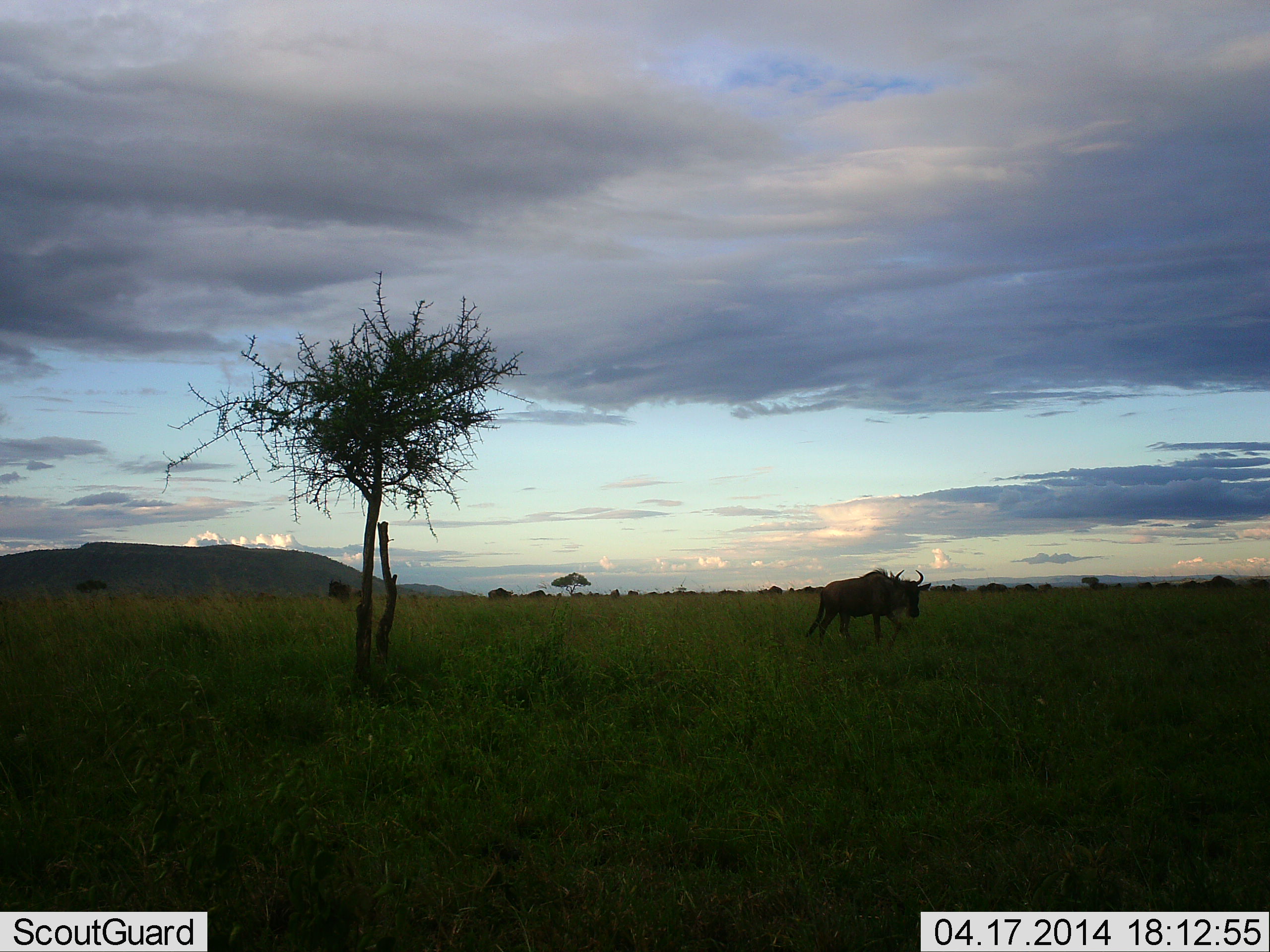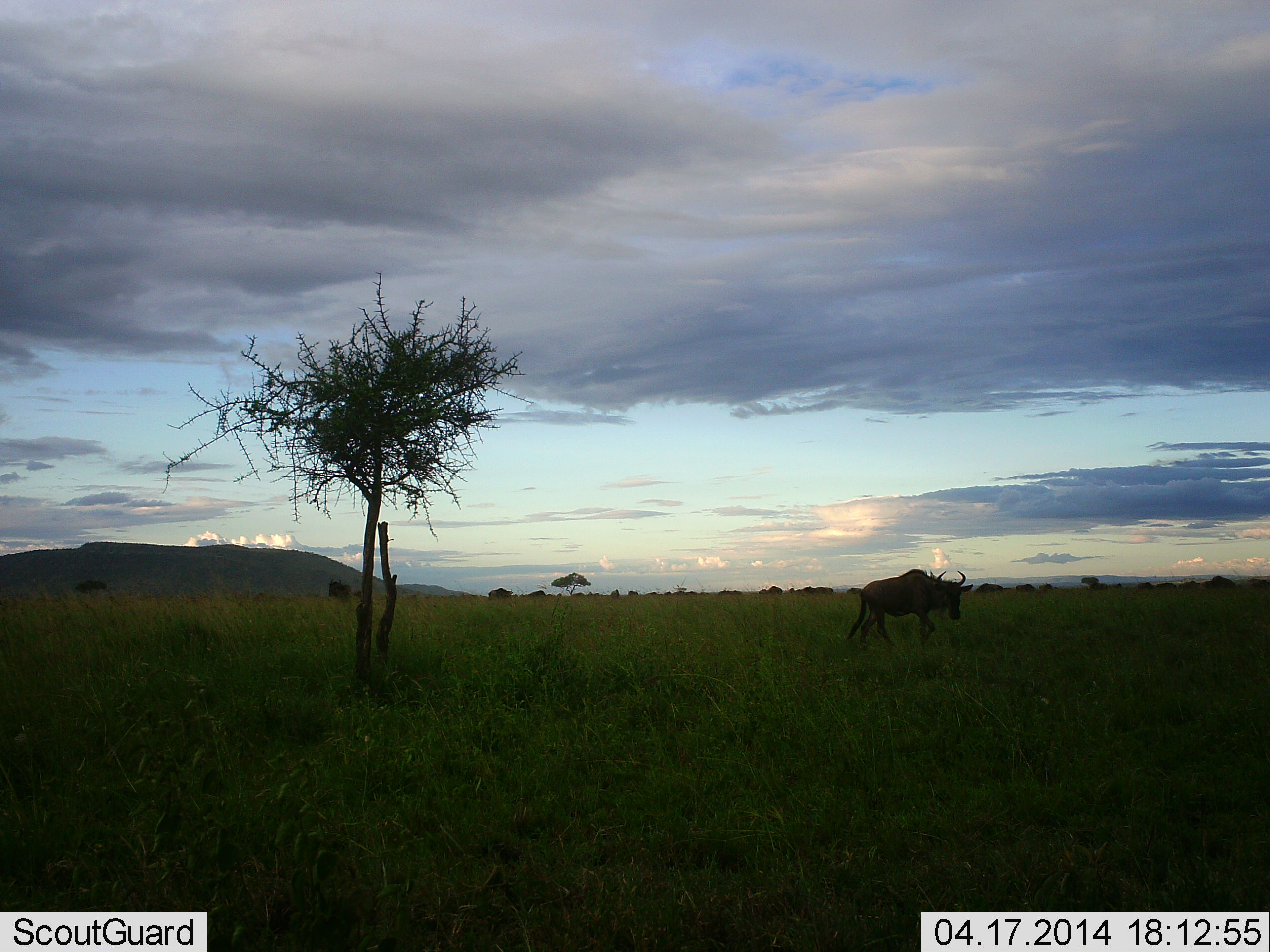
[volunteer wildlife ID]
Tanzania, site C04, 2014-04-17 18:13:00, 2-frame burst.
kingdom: Animalia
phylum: Chordata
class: Mammalia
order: Artiodactyla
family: Bovidae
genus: Connochaetes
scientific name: Connochaetes taurinus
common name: blue wildebeest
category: wildebeest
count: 1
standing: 10%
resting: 0%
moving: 90%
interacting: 0%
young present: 0%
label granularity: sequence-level